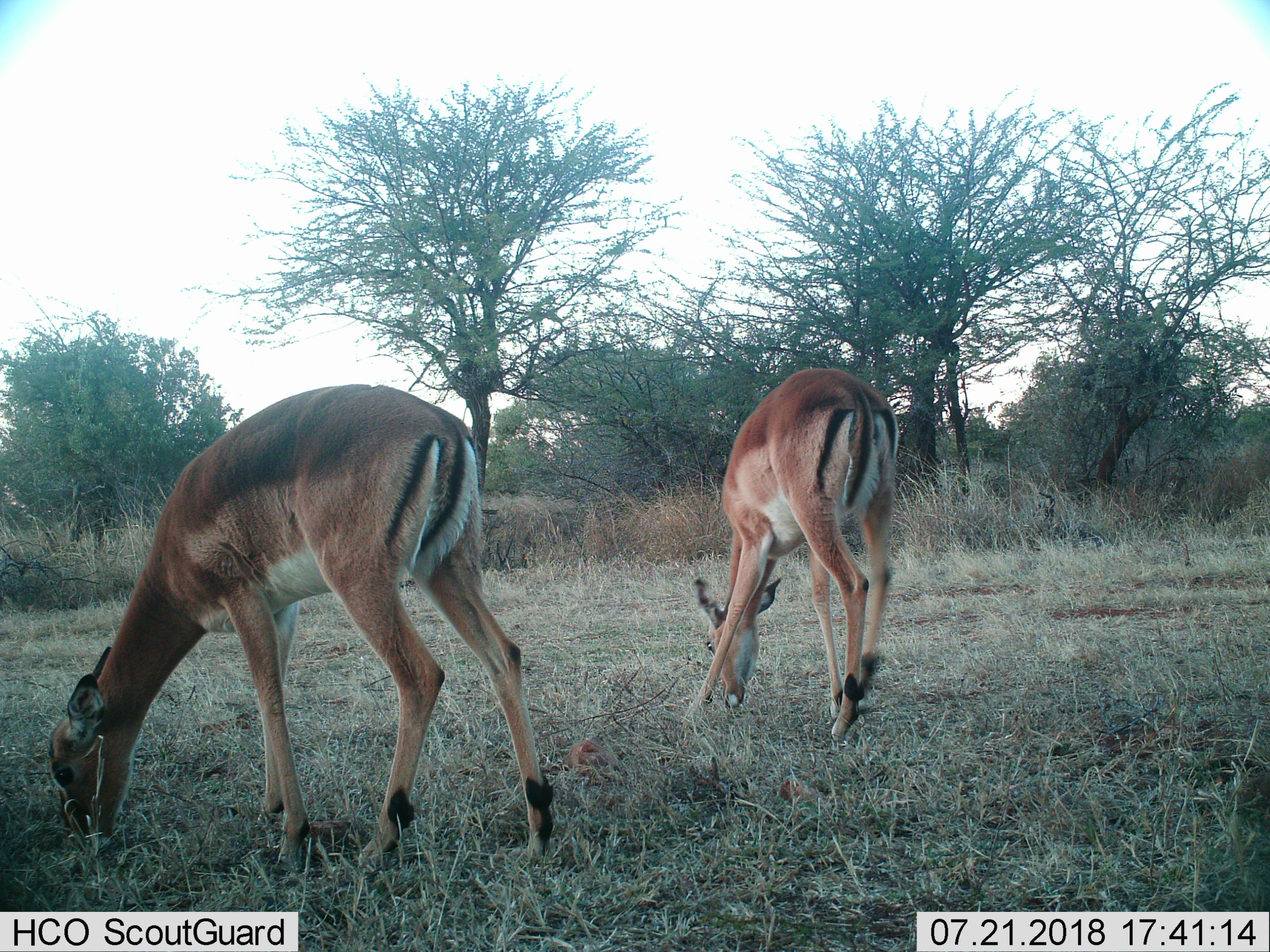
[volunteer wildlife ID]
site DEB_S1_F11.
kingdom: Animalia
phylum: Chordata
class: Mammalia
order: Artiodactyla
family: Bovidae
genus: Aepyceros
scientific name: Aepyceros melampus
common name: impala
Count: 2.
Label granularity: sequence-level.